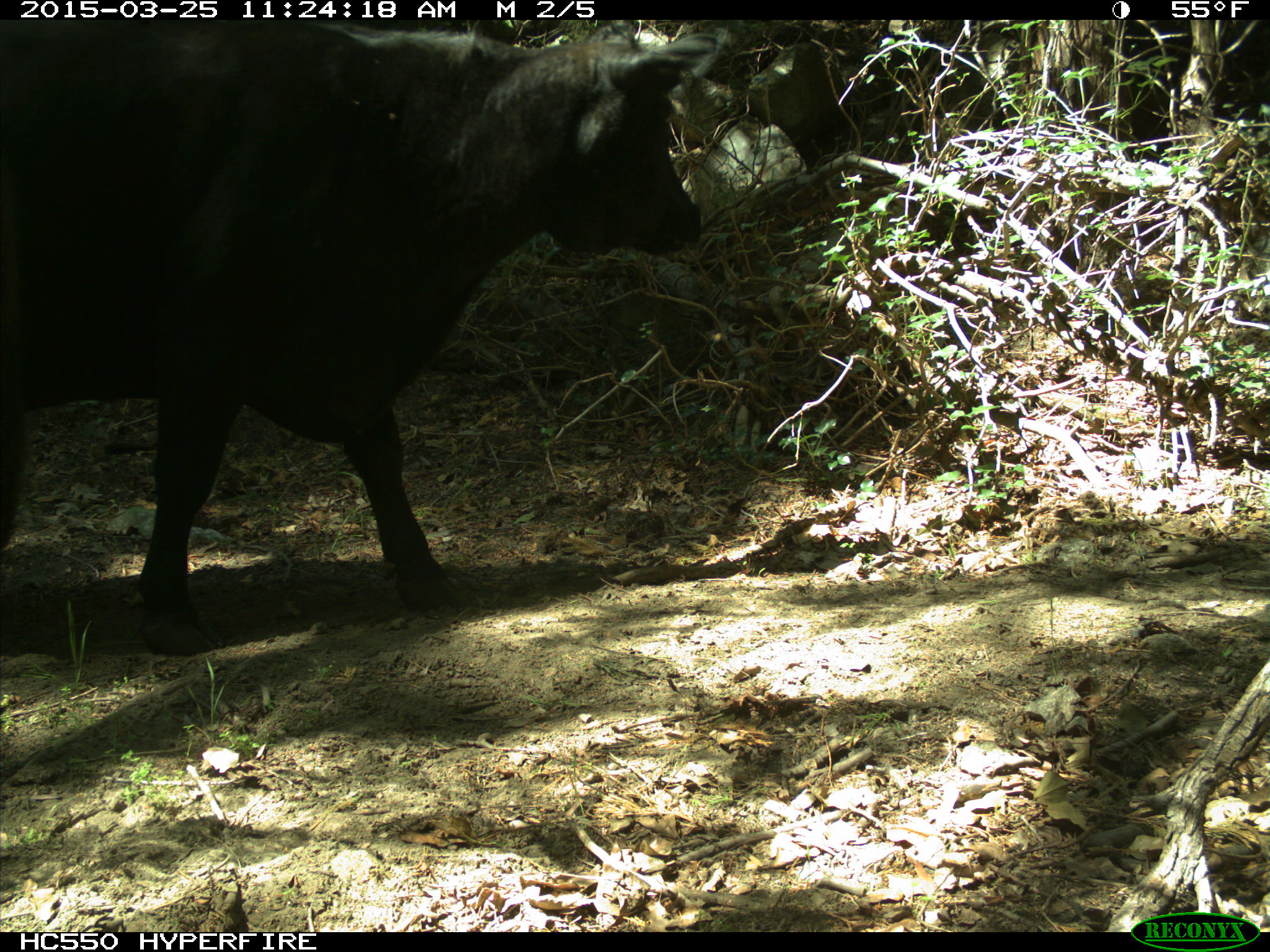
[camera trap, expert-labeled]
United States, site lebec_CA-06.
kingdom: Animalia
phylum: Chordata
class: Mammalia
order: Artiodactyla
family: Bovidae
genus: Bos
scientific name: Bos taurus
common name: domestic cow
Bos taurus (domestic cow).